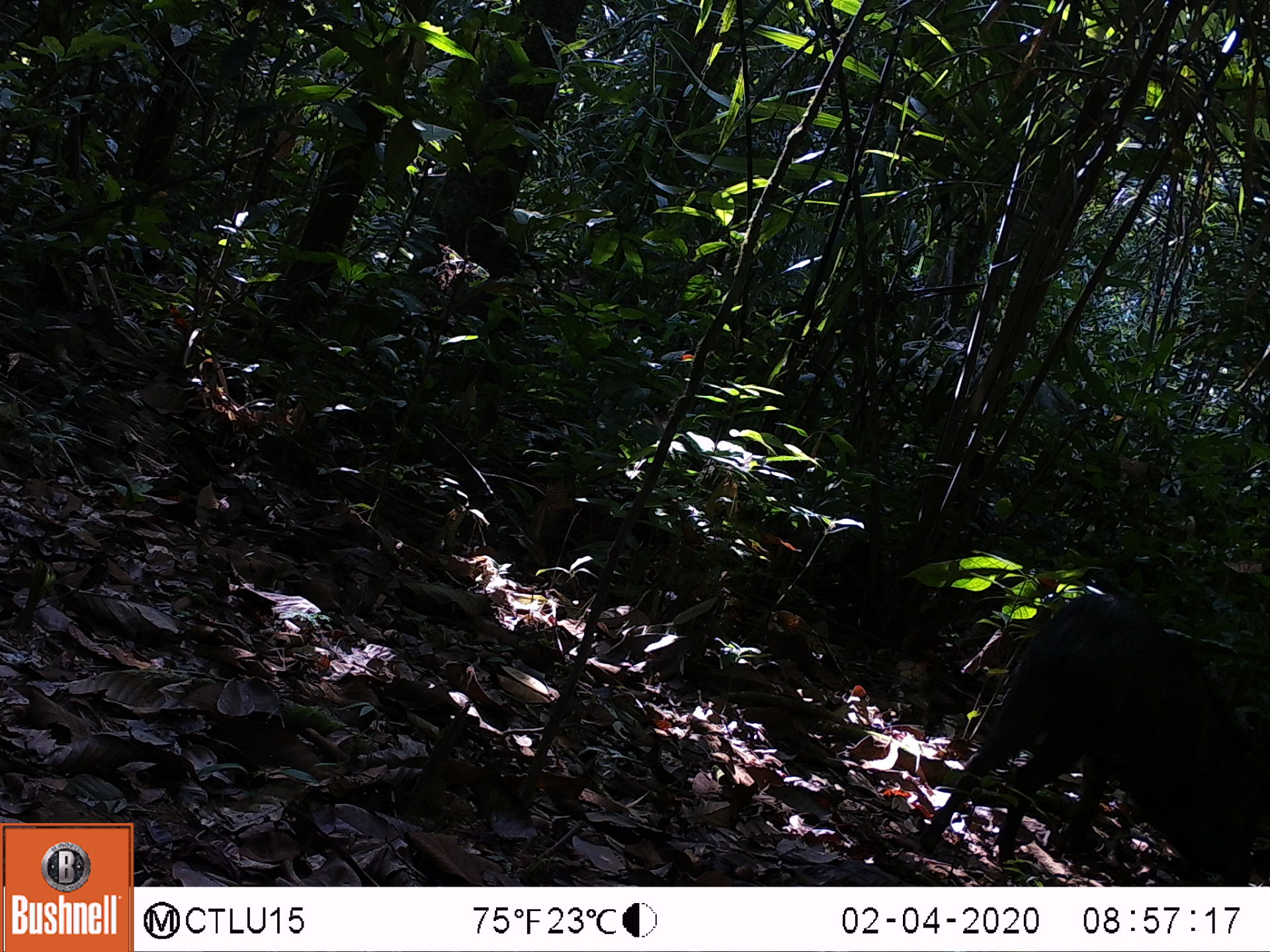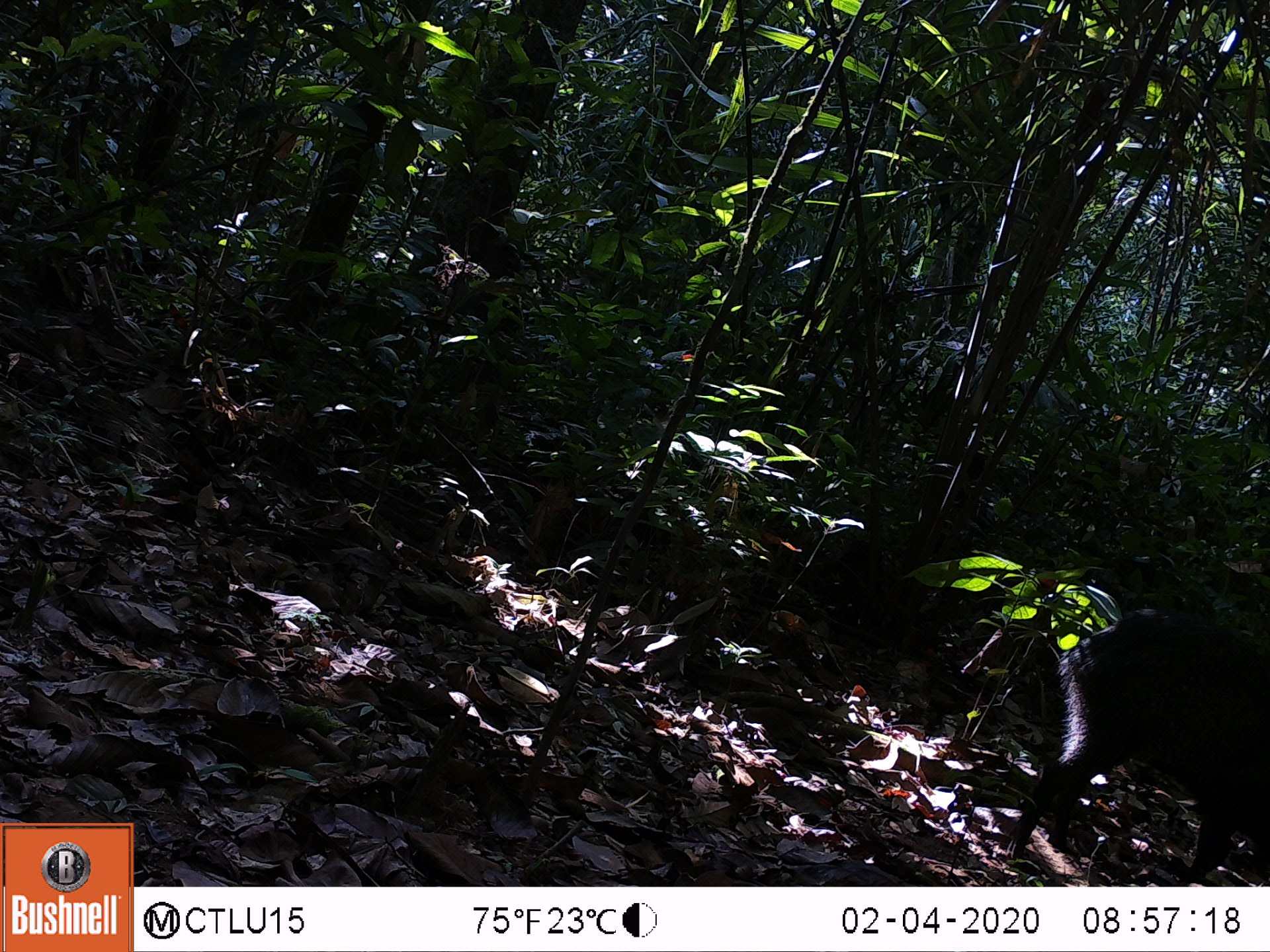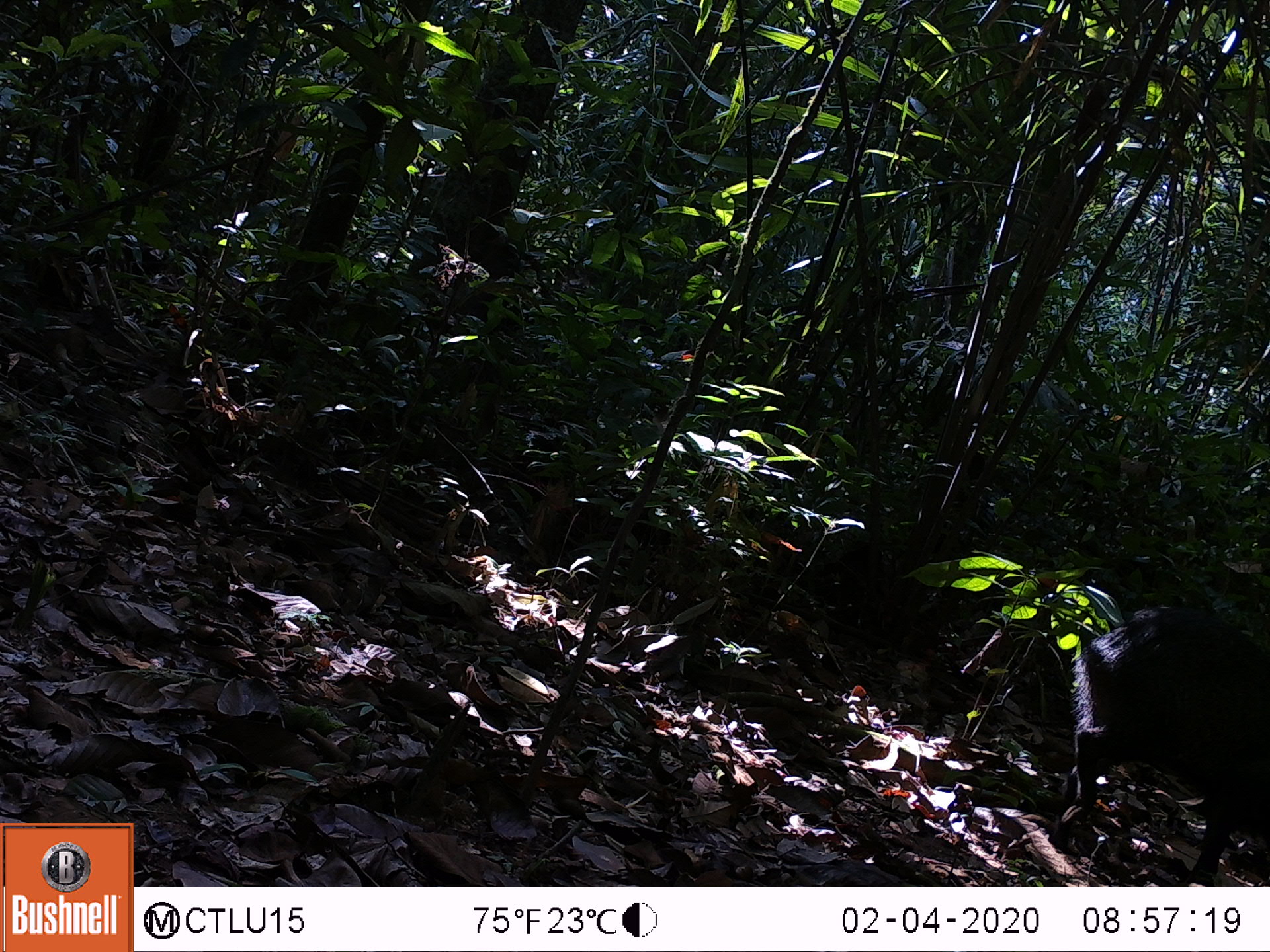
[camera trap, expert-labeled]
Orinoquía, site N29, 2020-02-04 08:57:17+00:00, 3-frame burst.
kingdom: Animalia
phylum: Chordata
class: Mammalia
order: Artiodactyla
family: Tayassuidae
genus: Pecari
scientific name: Pecari tajacu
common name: collared peccary